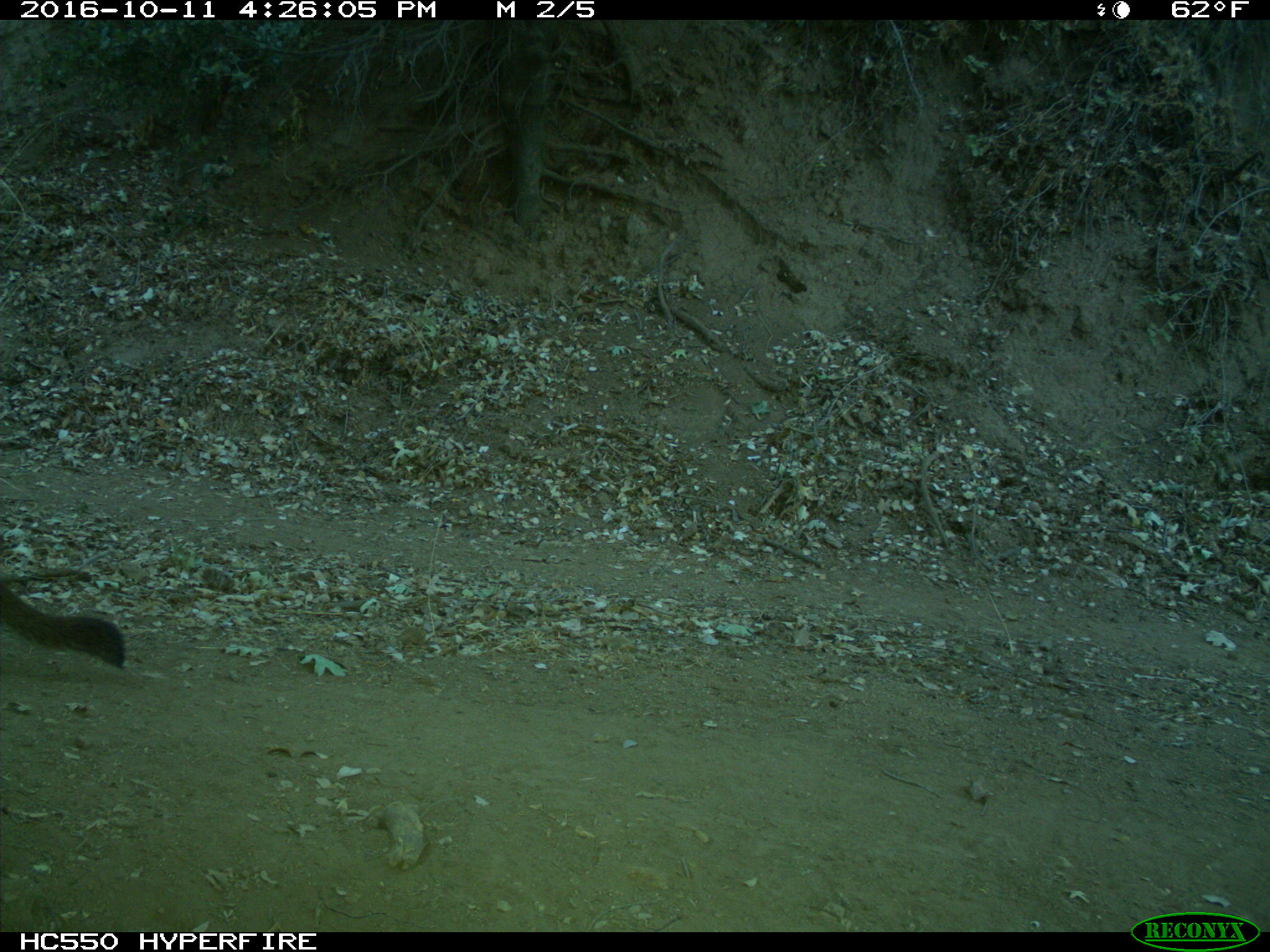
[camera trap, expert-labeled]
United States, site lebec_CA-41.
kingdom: Animalia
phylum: Chordata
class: Mammalia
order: Carnivora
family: Felidae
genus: Puma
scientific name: Puma concolor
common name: mountain lion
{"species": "Puma concolor (mountain lion)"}